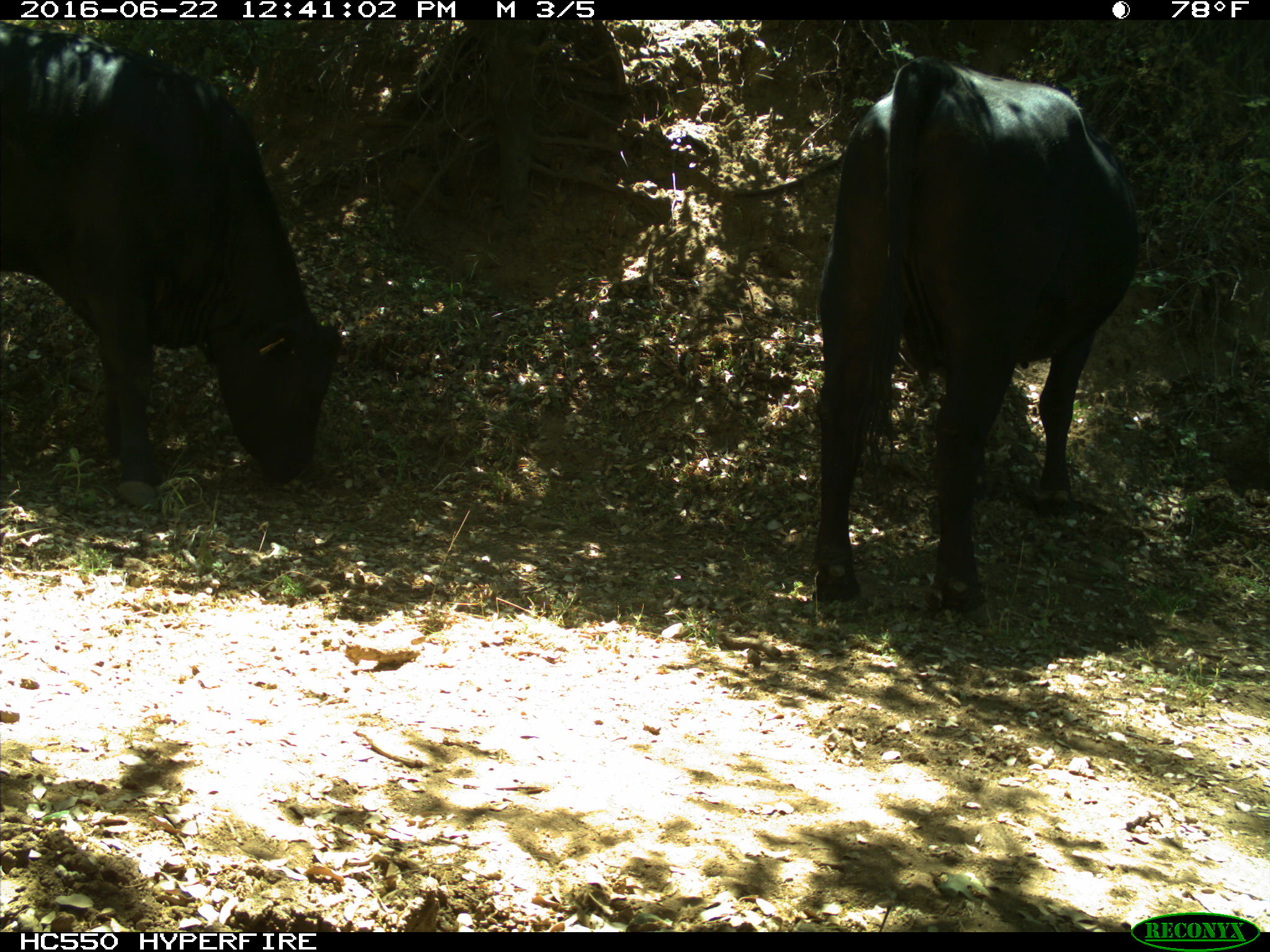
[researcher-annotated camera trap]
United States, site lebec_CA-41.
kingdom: Animalia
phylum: Chordata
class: Mammalia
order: Artiodactyla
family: Bovidae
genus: Bos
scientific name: Bos taurus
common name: domestic cow